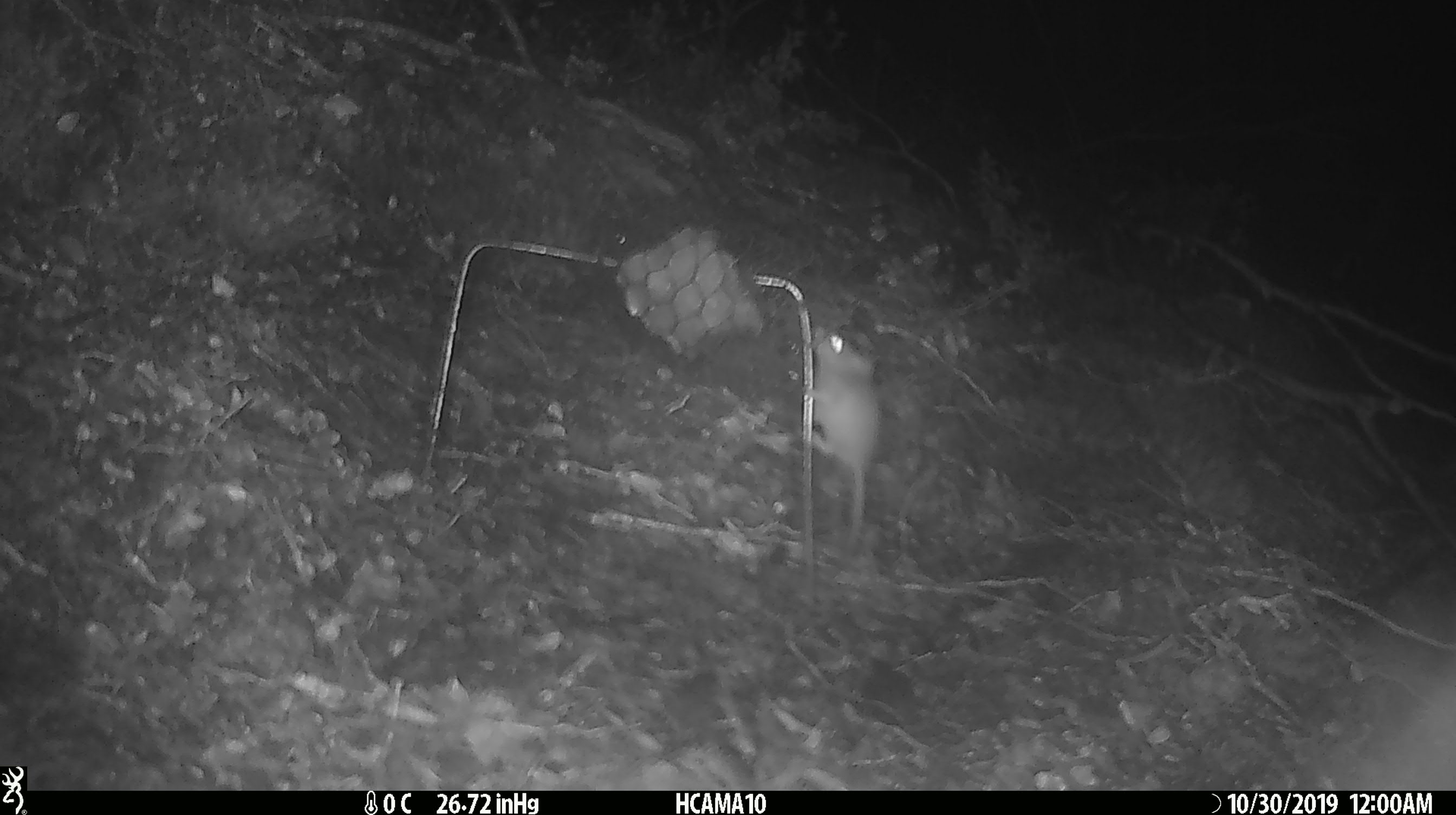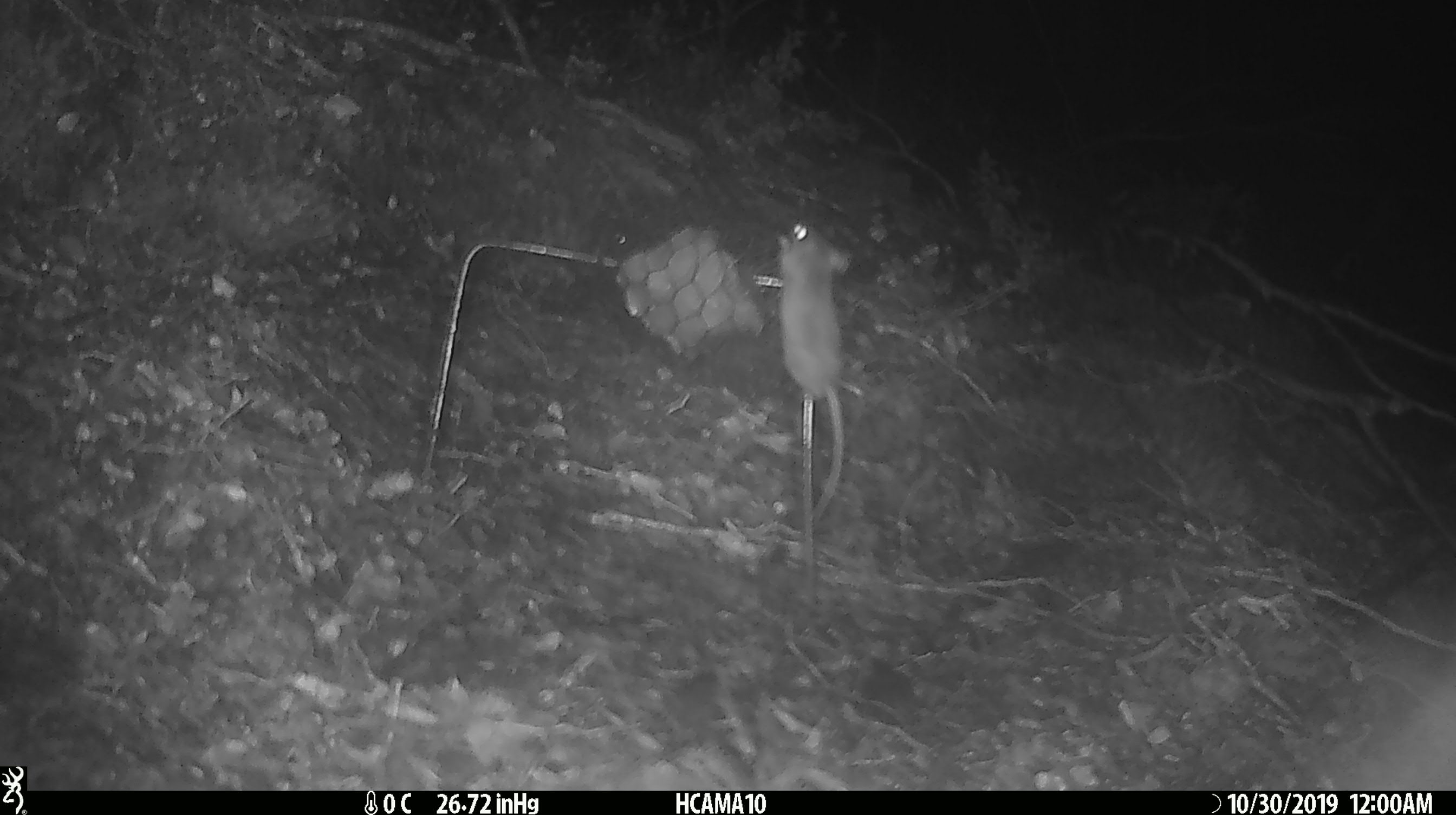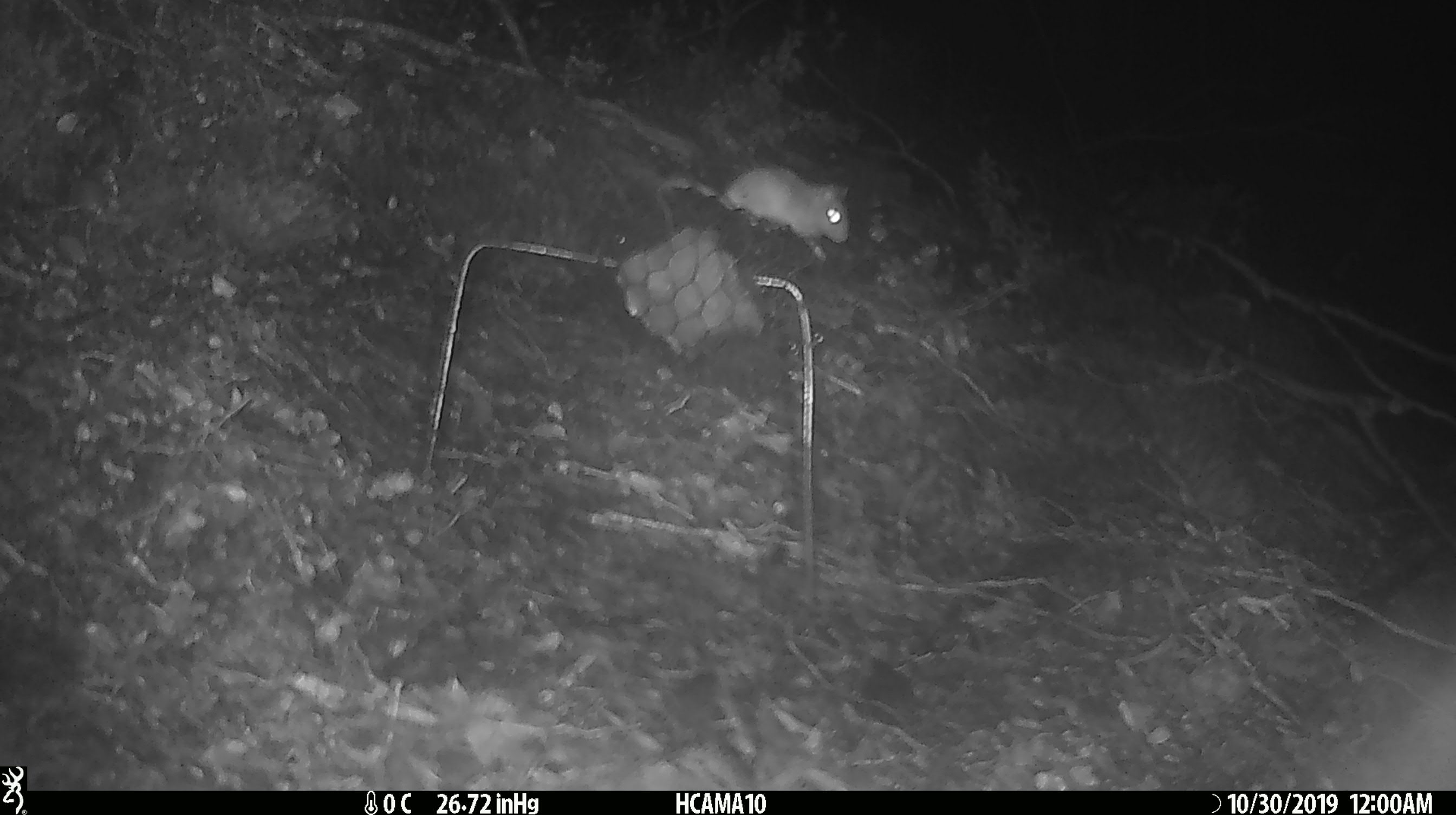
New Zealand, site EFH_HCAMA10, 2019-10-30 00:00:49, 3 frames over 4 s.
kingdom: Animalia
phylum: Chordata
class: Mammalia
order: Rodentia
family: Muridae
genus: Mus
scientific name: Mus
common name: mouse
Mouse (Mus).